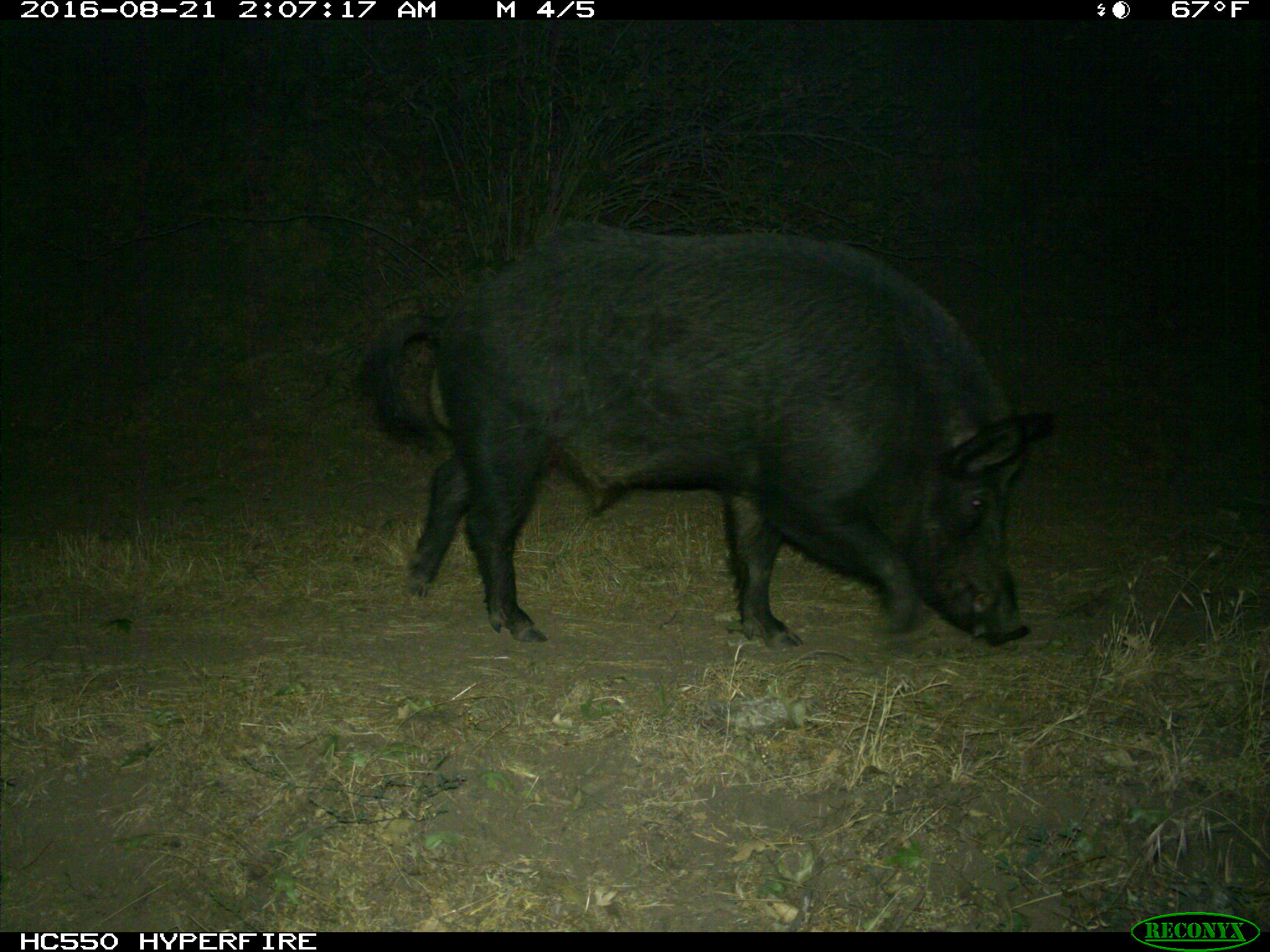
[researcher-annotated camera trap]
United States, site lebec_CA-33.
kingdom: Animalia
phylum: Chordata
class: Mammalia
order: Artiodactyla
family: Suidae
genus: Sus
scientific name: Sus scrofa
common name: wild boar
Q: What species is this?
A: Sus scrofa (wild boar).